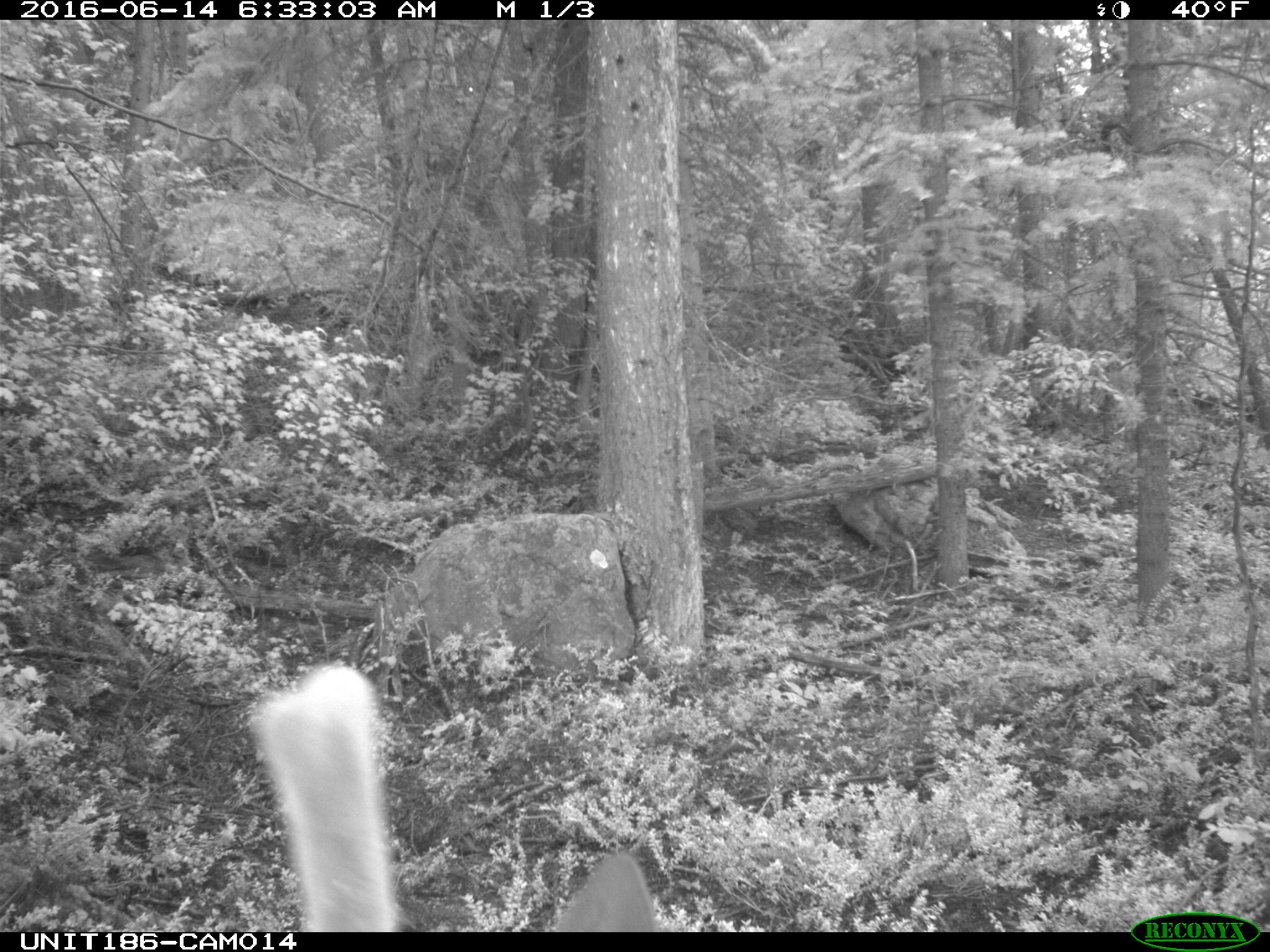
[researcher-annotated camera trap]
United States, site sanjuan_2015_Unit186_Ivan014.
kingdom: Animalia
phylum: Chordata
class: Mammalia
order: Artiodactyla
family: Cervidae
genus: Cervus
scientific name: Cervus elaphus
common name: red deer